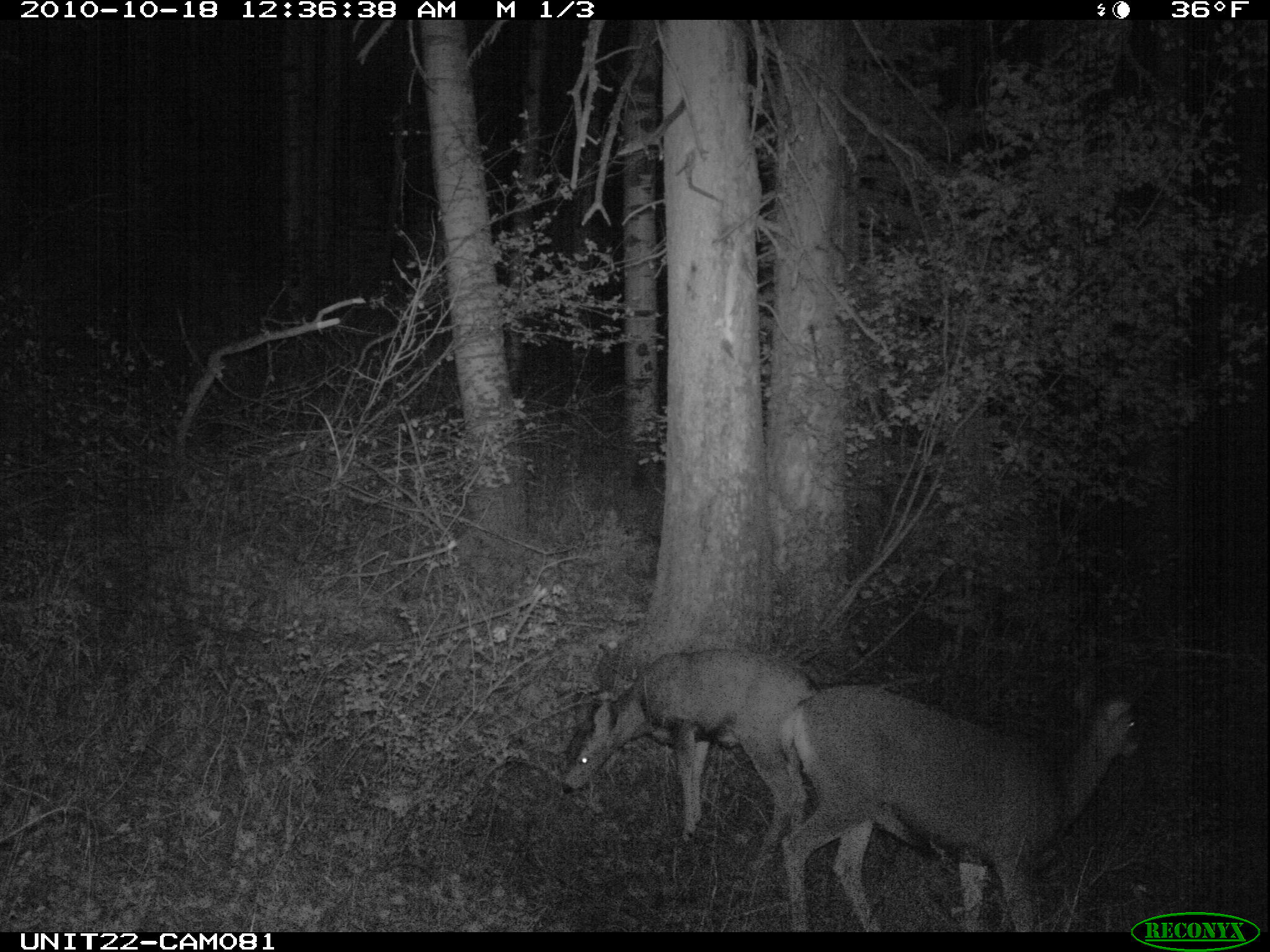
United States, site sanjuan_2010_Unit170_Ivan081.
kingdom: Animalia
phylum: Chordata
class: Mammalia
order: Artiodactyla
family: Cervidae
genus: Odocoileus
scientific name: Odocoileus hemionus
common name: mule deer